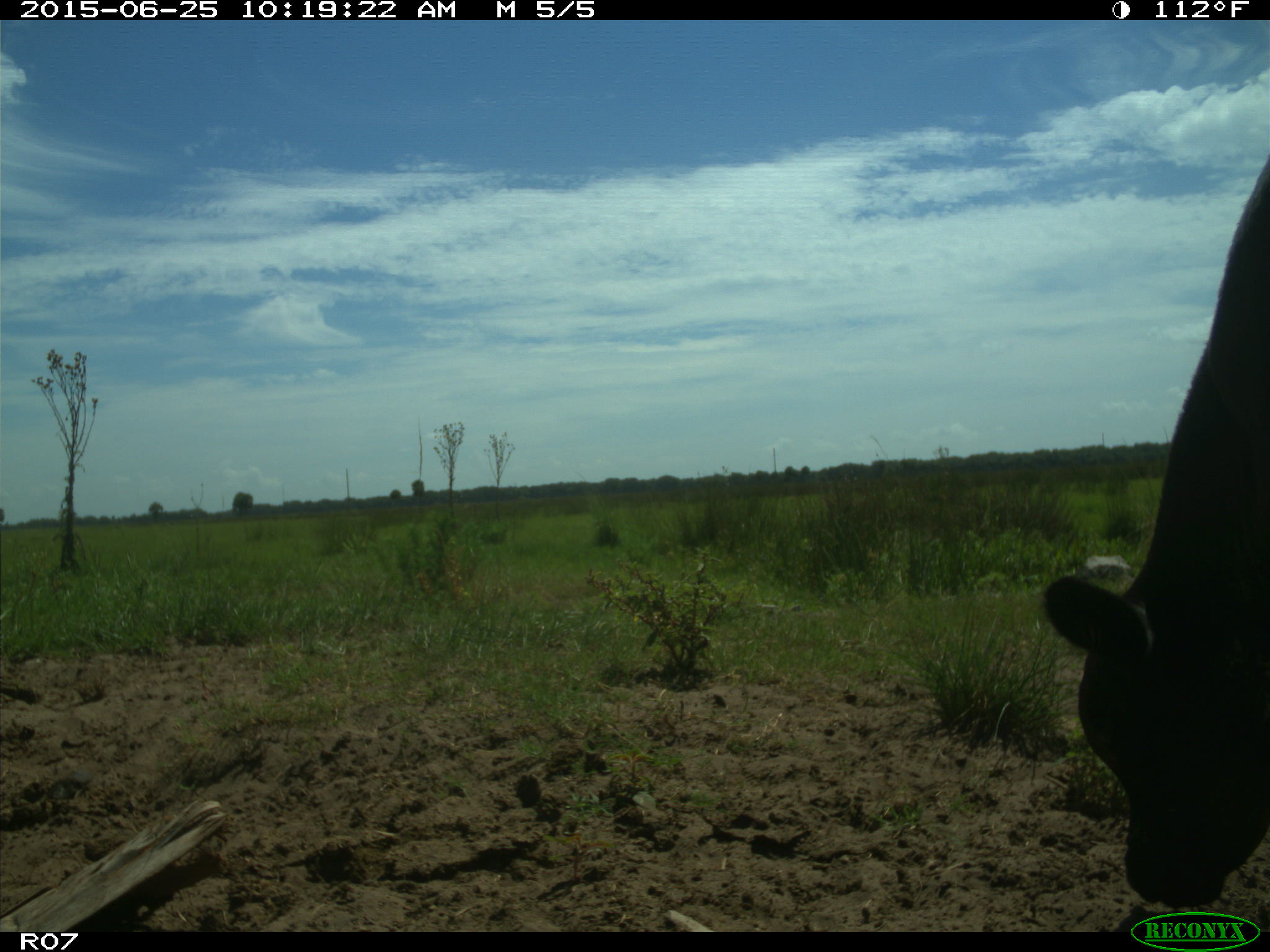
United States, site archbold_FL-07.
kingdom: Animalia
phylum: Chordata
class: Mammalia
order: Artiodactyla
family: Bovidae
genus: Bos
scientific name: Bos taurus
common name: domestic cow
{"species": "Bos taurus (domestic cow)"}